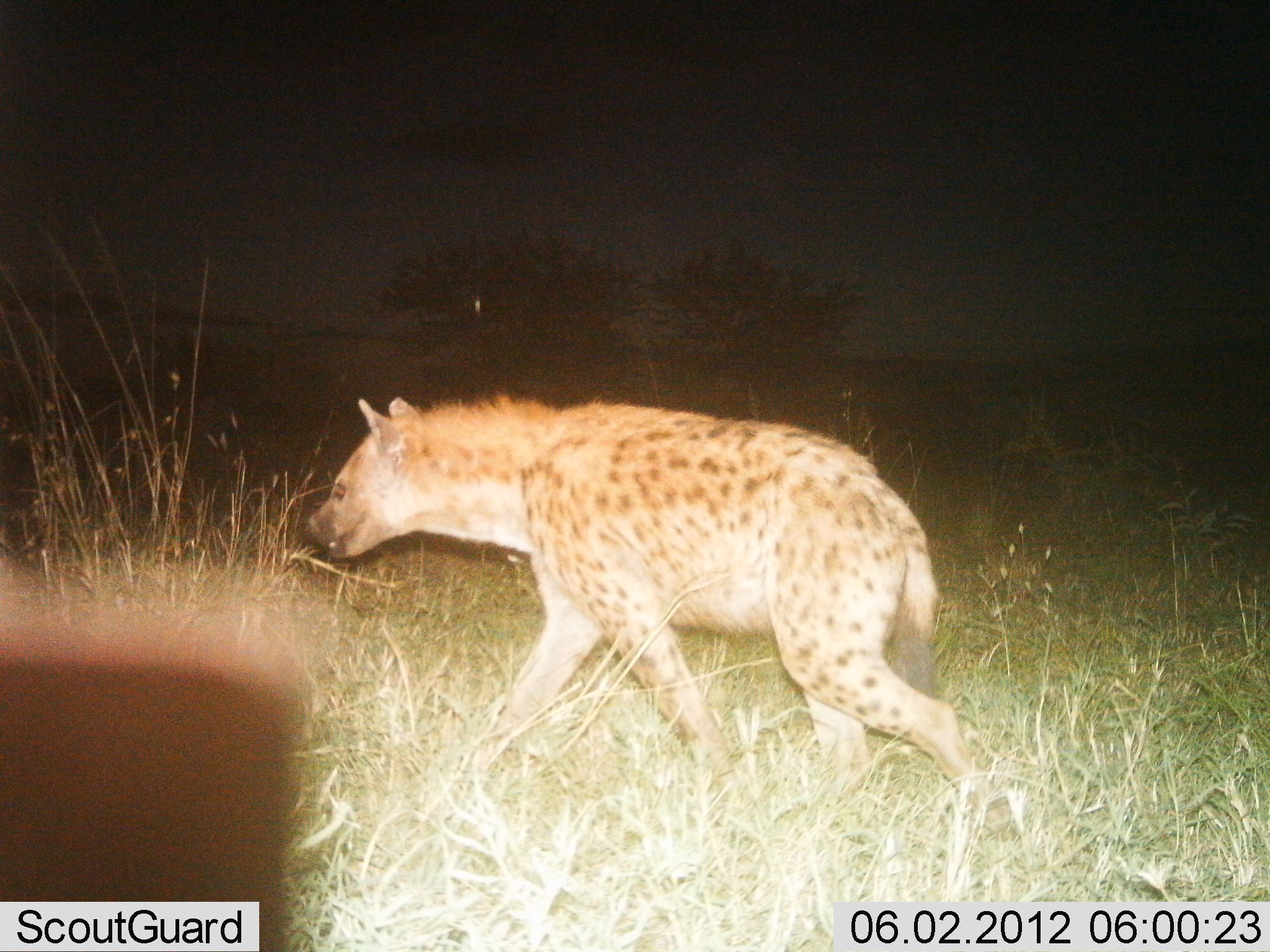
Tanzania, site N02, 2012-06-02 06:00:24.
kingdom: Animalia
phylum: Chordata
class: Mammalia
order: Carnivora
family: Hyaenidae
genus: Crocuta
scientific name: Crocuta crocuta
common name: spotted hyena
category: hyenaspotted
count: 1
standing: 0%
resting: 0%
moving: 100%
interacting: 0%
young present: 0%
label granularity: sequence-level